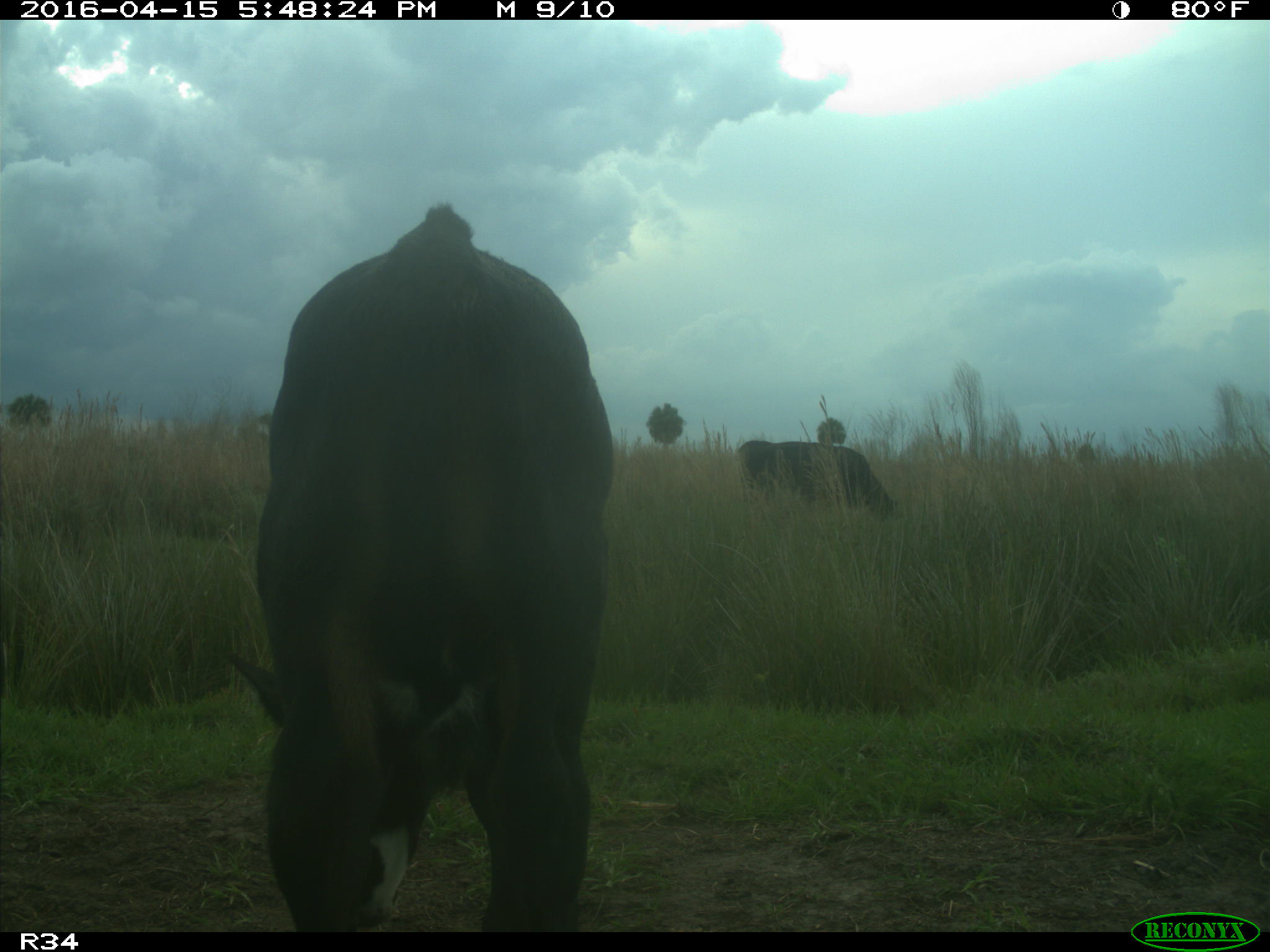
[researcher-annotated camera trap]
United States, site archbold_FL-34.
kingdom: Animalia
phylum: Chordata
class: Mammalia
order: Artiodactyla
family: Bovidae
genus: Bos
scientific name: Bos taurus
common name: domestic cow